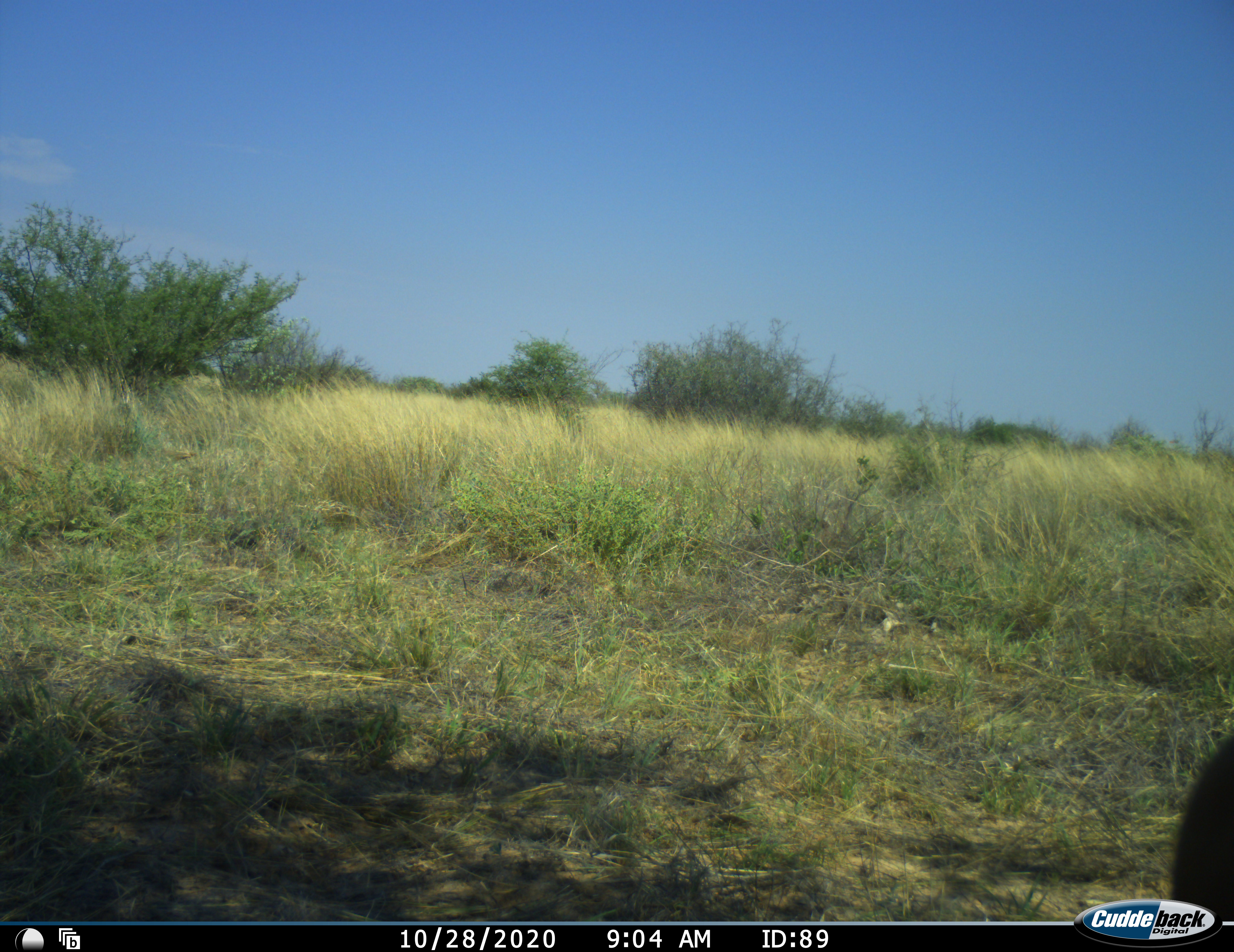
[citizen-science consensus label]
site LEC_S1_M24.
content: unidentified animal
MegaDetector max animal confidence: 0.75